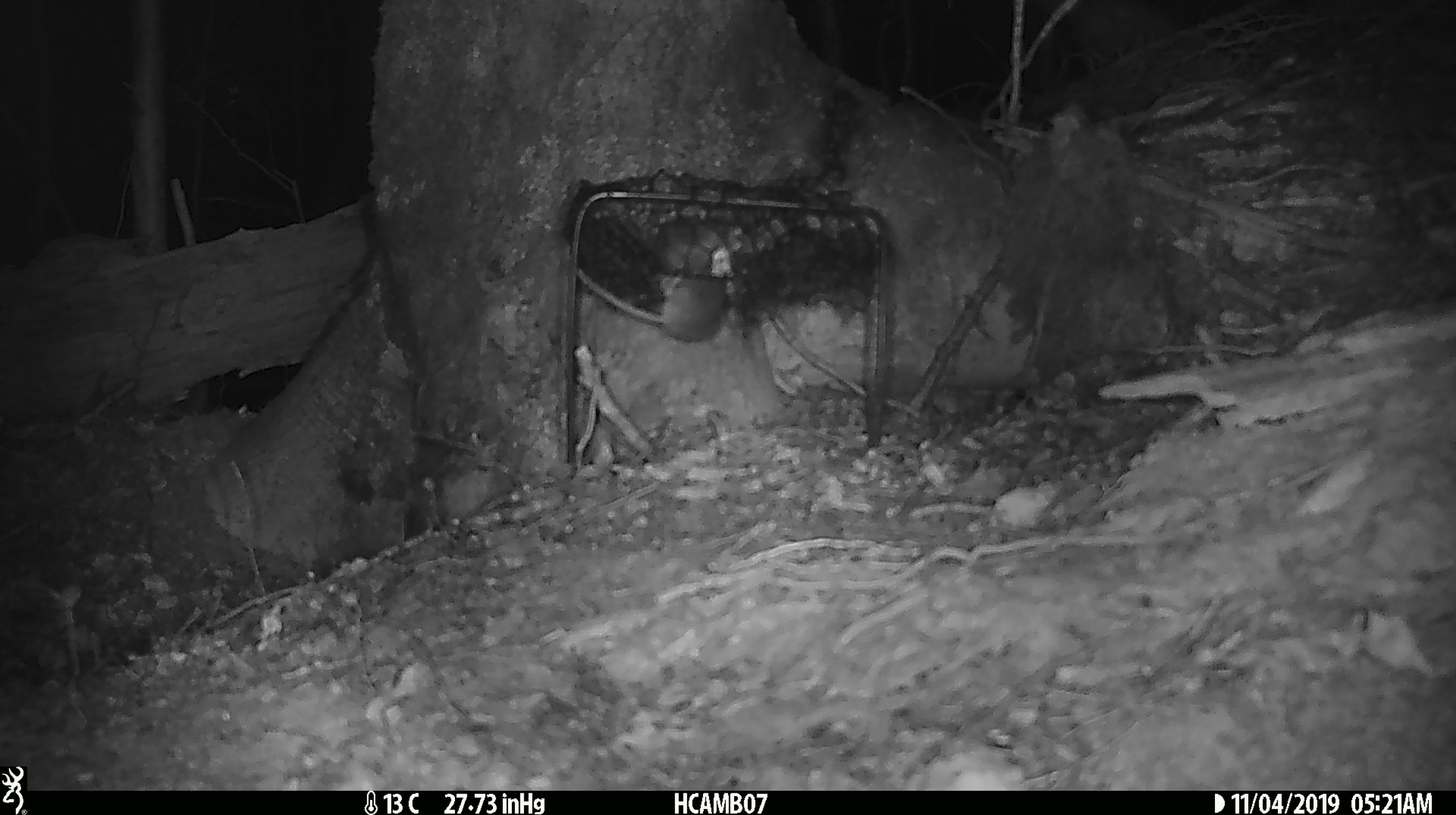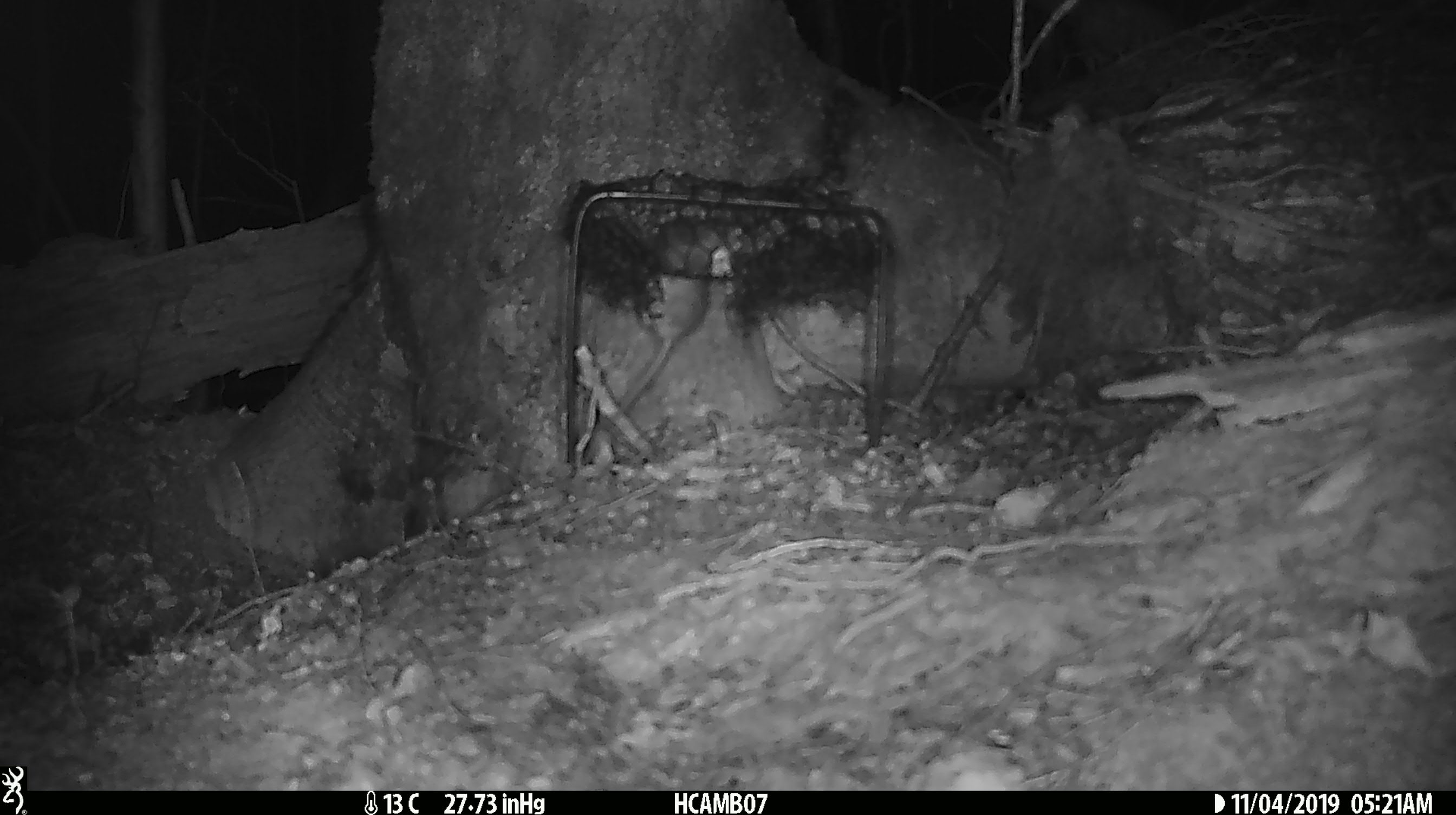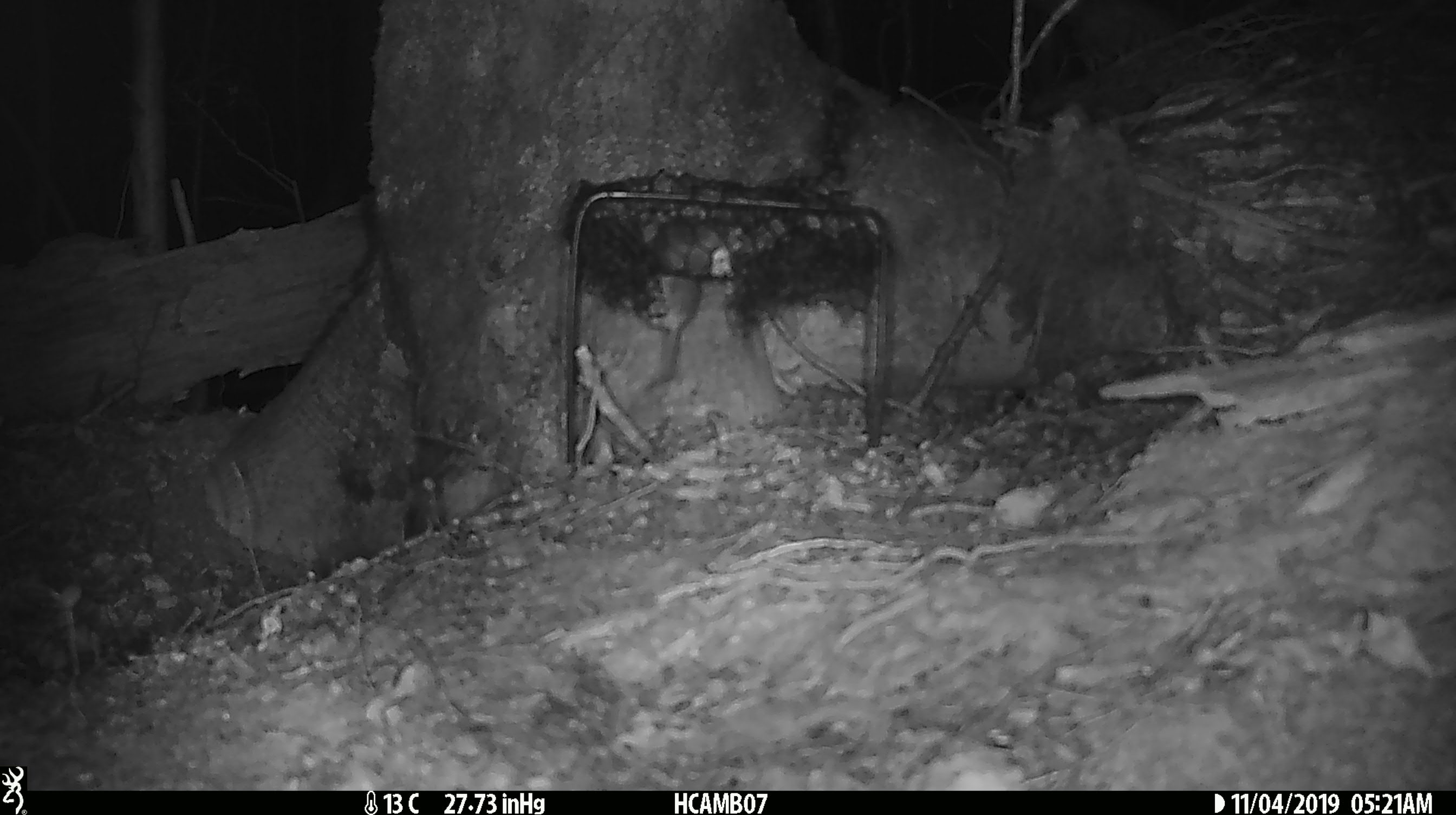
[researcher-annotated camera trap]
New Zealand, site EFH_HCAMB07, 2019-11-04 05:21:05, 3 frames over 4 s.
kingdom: Animalia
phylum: Chordata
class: Mammalia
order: Rodentia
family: Muridae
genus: Mus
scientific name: Mus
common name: mouse